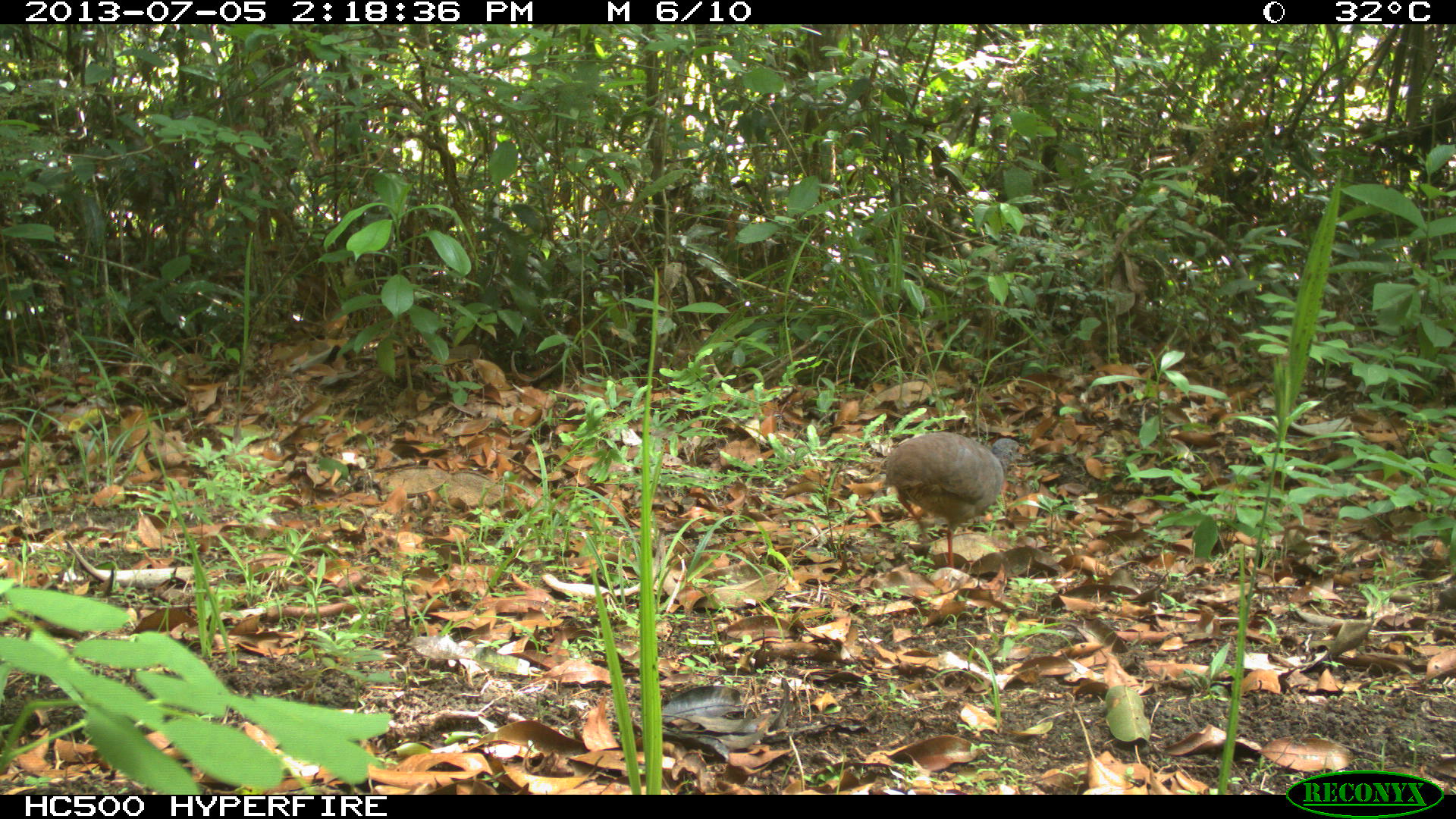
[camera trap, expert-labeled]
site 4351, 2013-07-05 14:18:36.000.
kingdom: Animalia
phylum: Chordata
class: Aves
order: Tinamiformes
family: Tinamidae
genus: Tinamus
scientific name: Tinamus major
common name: great tinamou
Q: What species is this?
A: Tinamus major (great tinamou).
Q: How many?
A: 1.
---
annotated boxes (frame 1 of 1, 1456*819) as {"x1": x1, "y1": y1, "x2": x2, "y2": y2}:
tinamus major: {"x1": 884, "y1": 431, "x2": 1023, "y2": 567}